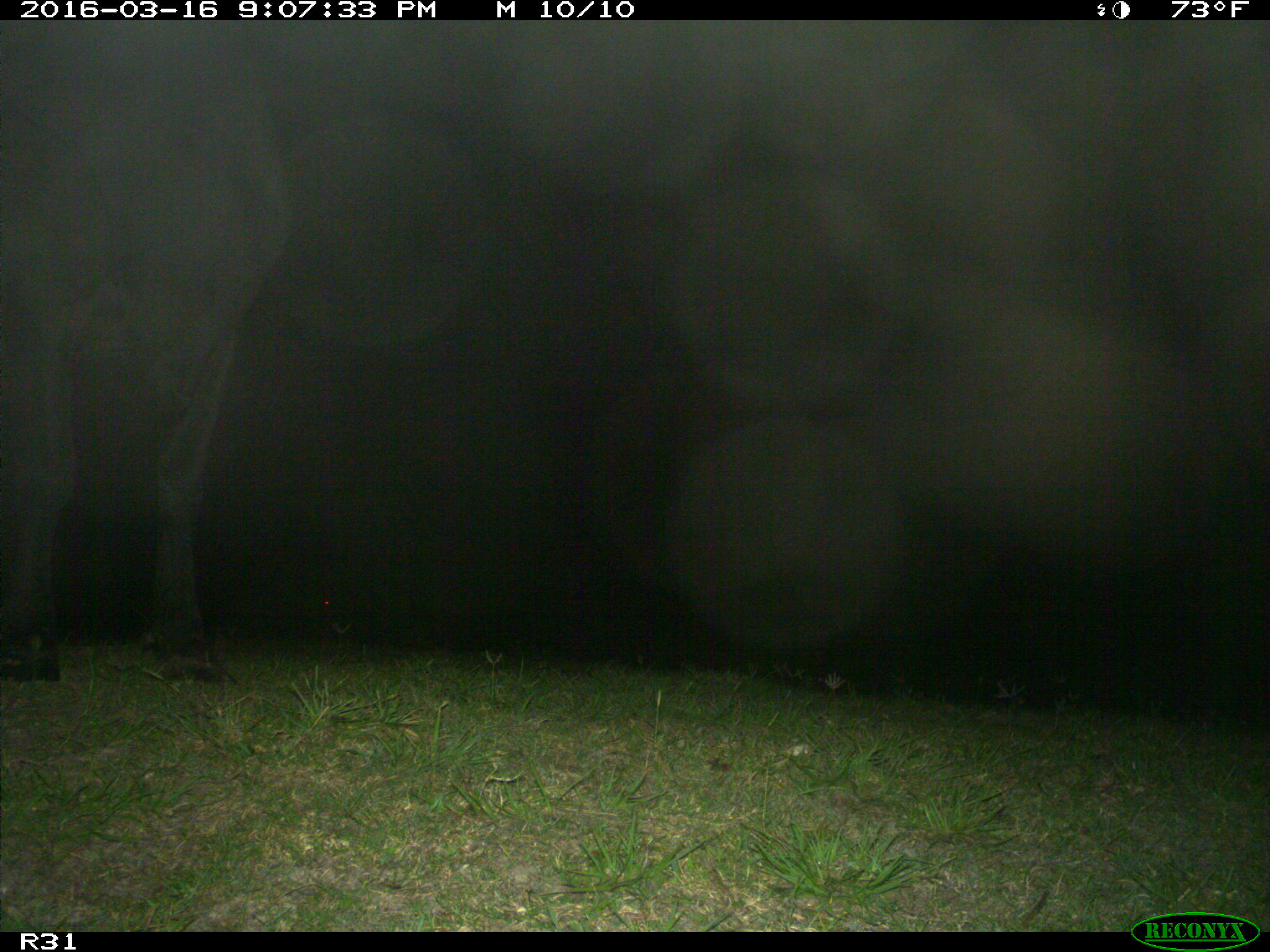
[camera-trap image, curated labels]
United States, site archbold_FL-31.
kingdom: Animalia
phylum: Chordata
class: Mammalia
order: Artiodactyla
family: Bovidae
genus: Bos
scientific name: Bos taurus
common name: domestic cow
Bos taurus (domestic cow).